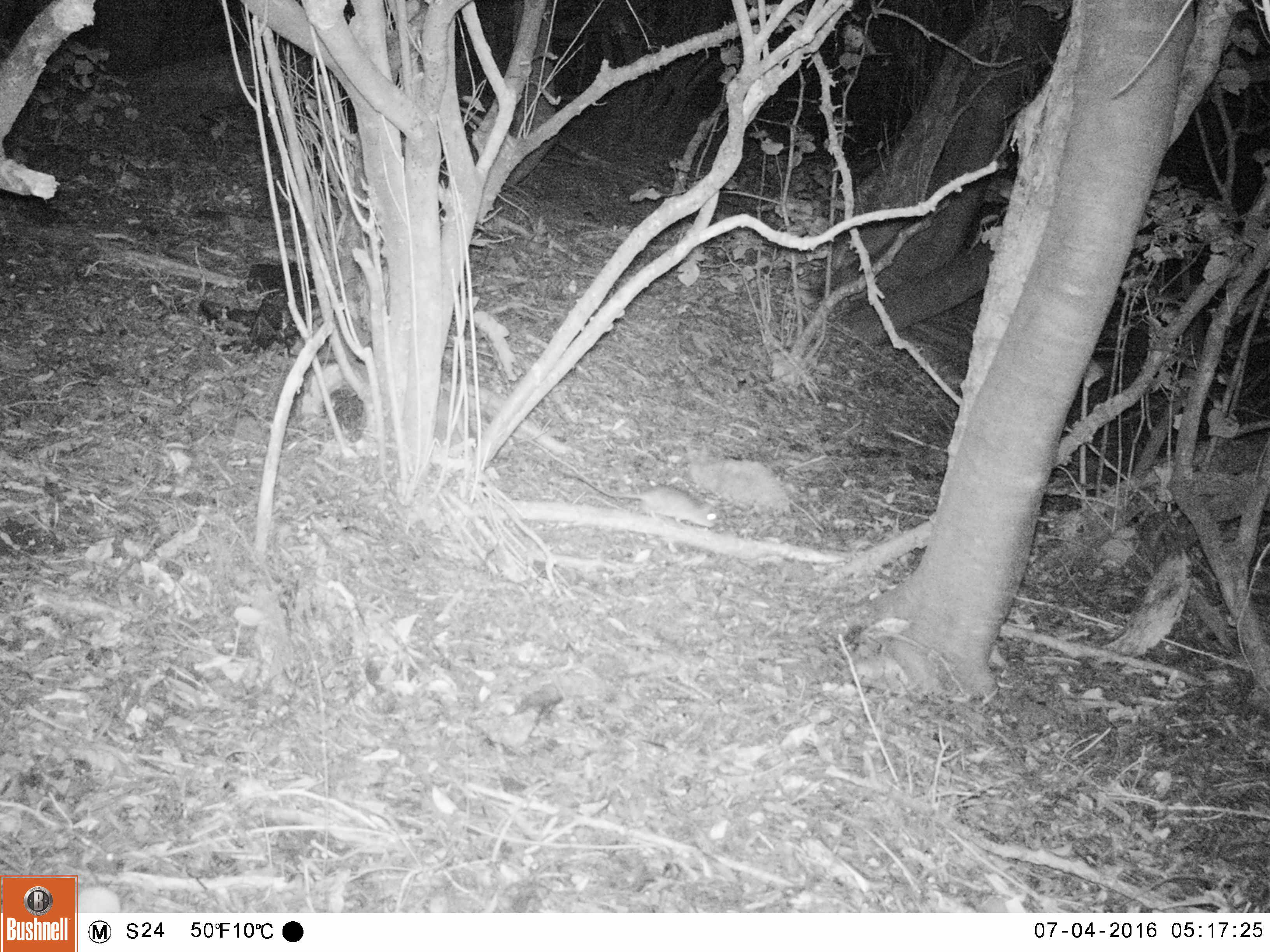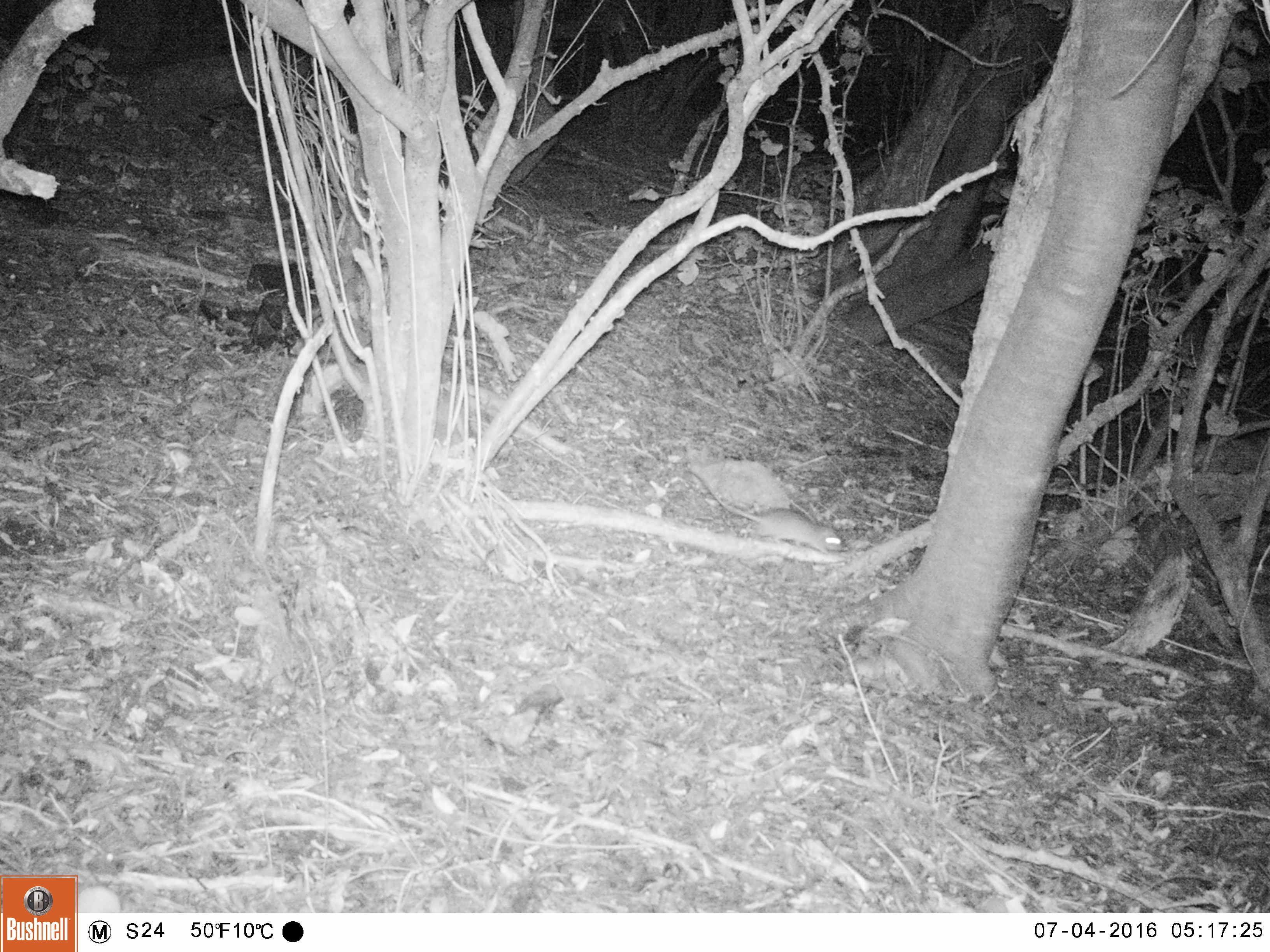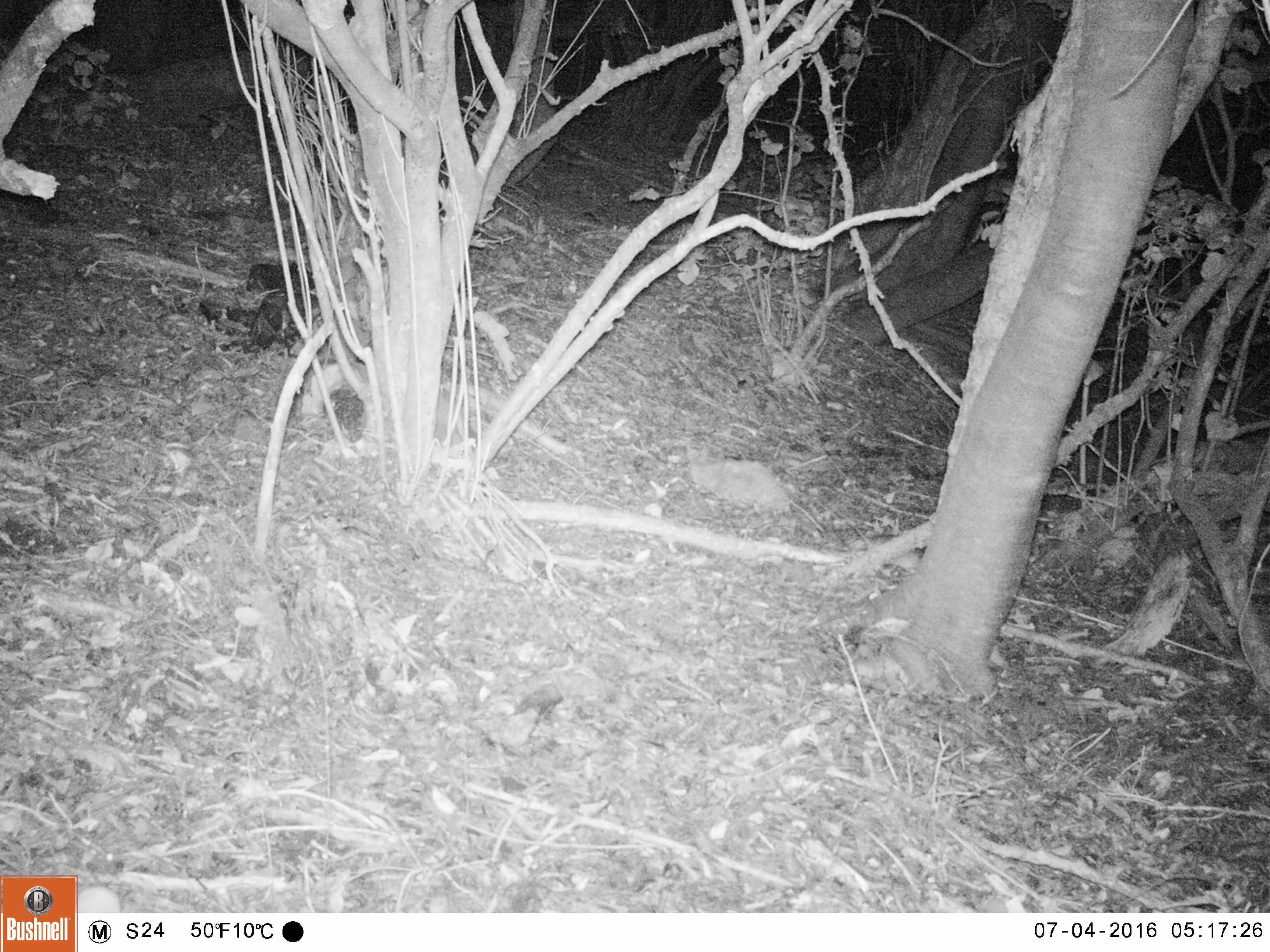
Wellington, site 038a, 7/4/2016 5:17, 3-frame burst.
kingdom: Animalia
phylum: Chordata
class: Mammalia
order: Rodentia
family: Muridae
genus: Rattus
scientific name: Rattus rattus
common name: ship rat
Ship rat (Rattus rattus).